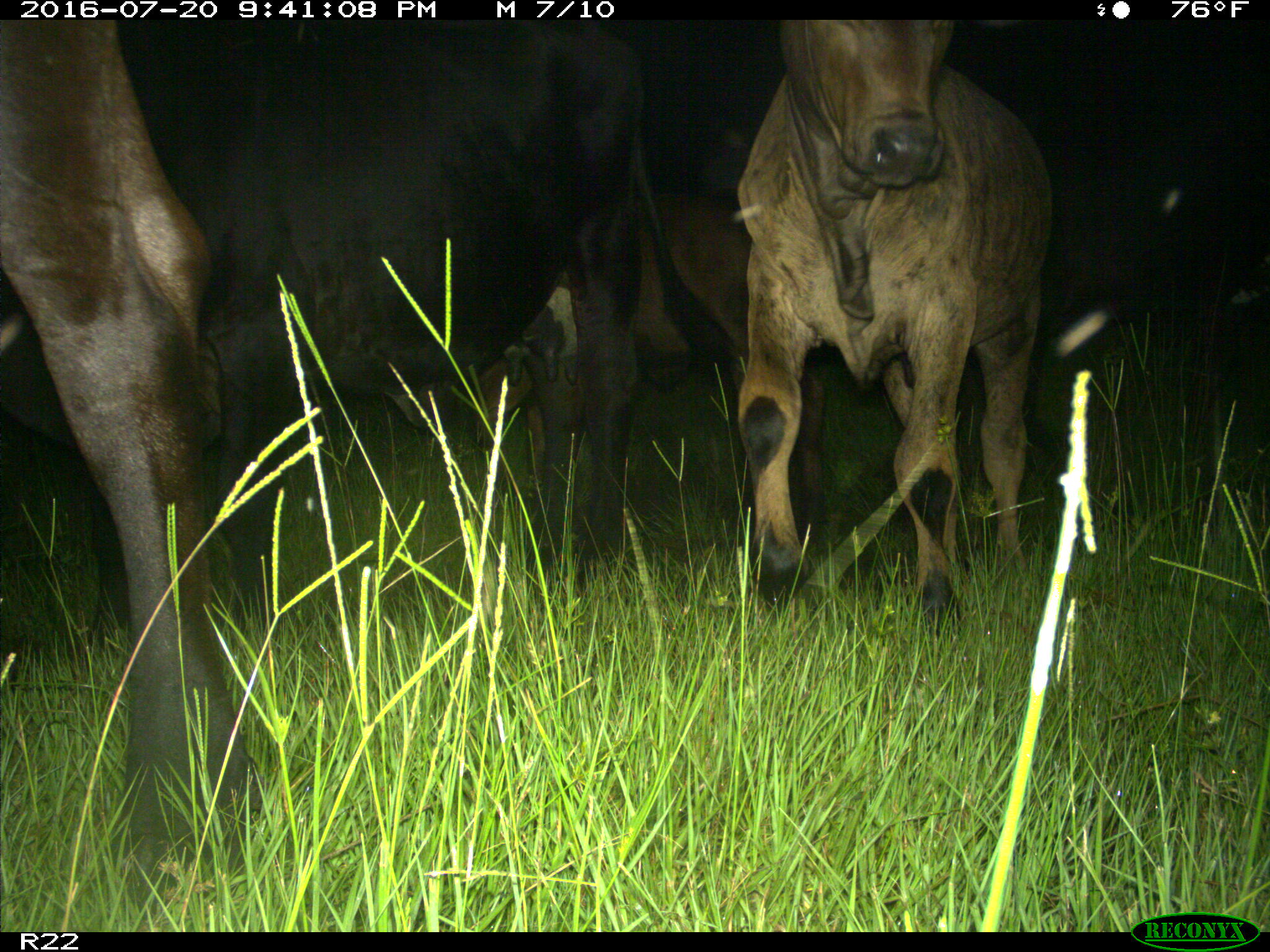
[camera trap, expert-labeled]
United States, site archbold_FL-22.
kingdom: Animalia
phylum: Chordata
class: Mammalia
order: Artiodactyla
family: Bovidae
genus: Bos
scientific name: Bos taurus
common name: domestic cow